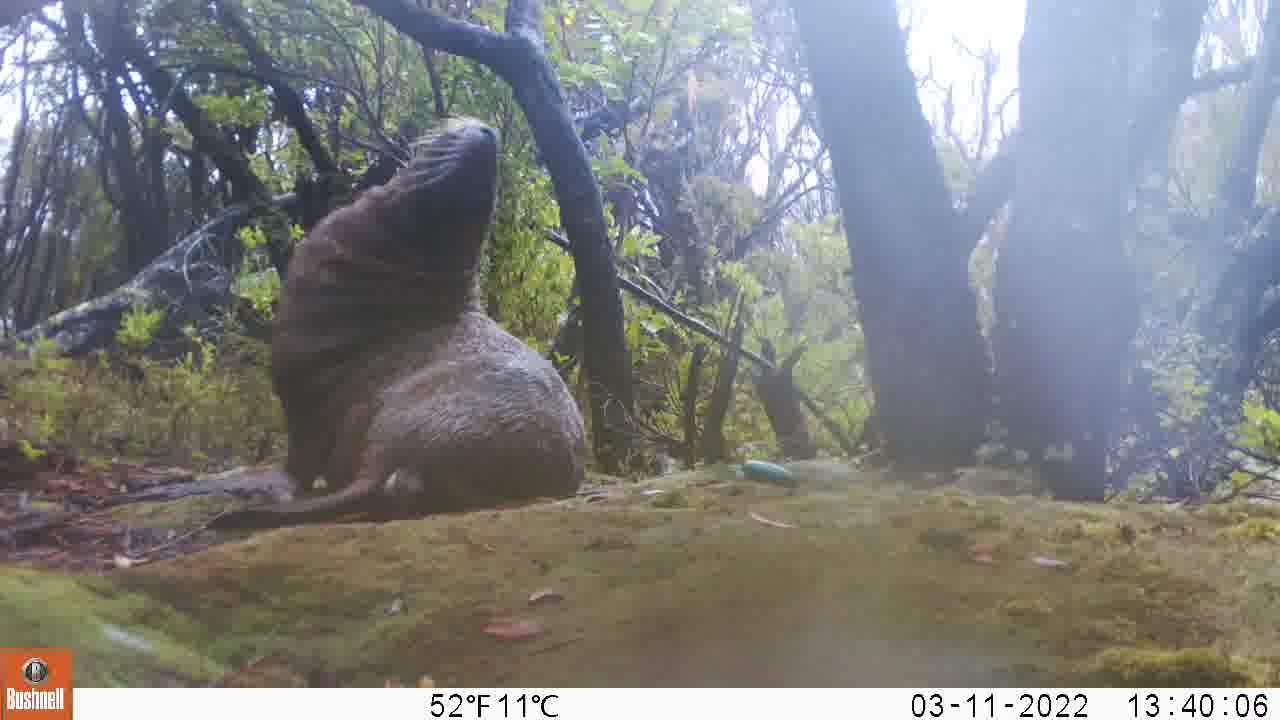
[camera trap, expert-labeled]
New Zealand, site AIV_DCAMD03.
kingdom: Animalia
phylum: Chordata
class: Mammalia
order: Carnivora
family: Otariidae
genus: Phocarctos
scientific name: Phocarctos hookeri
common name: new zealand sea lion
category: sealion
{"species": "sealion (new zealand sea lion) (Phocarctos hookeri)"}